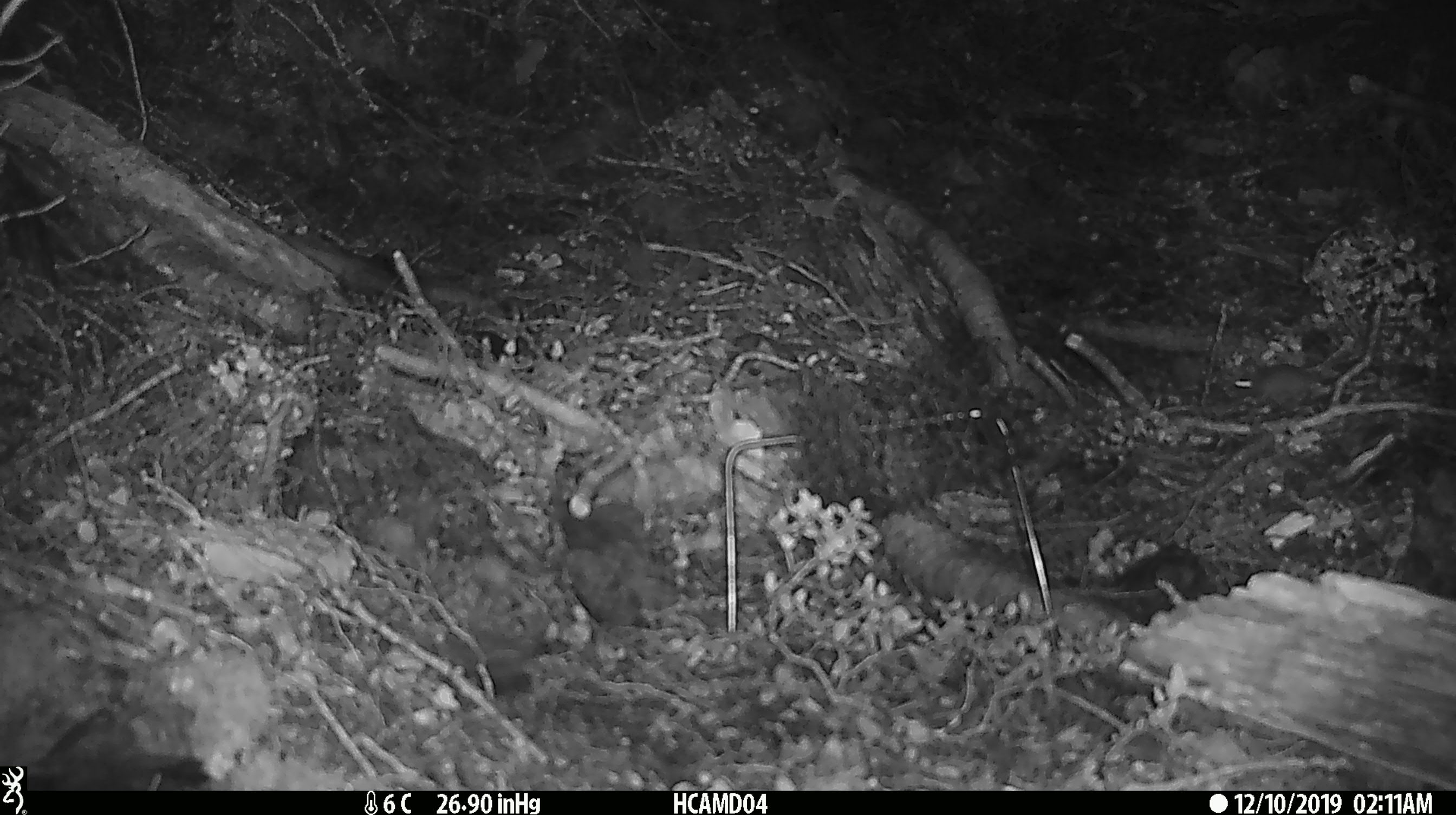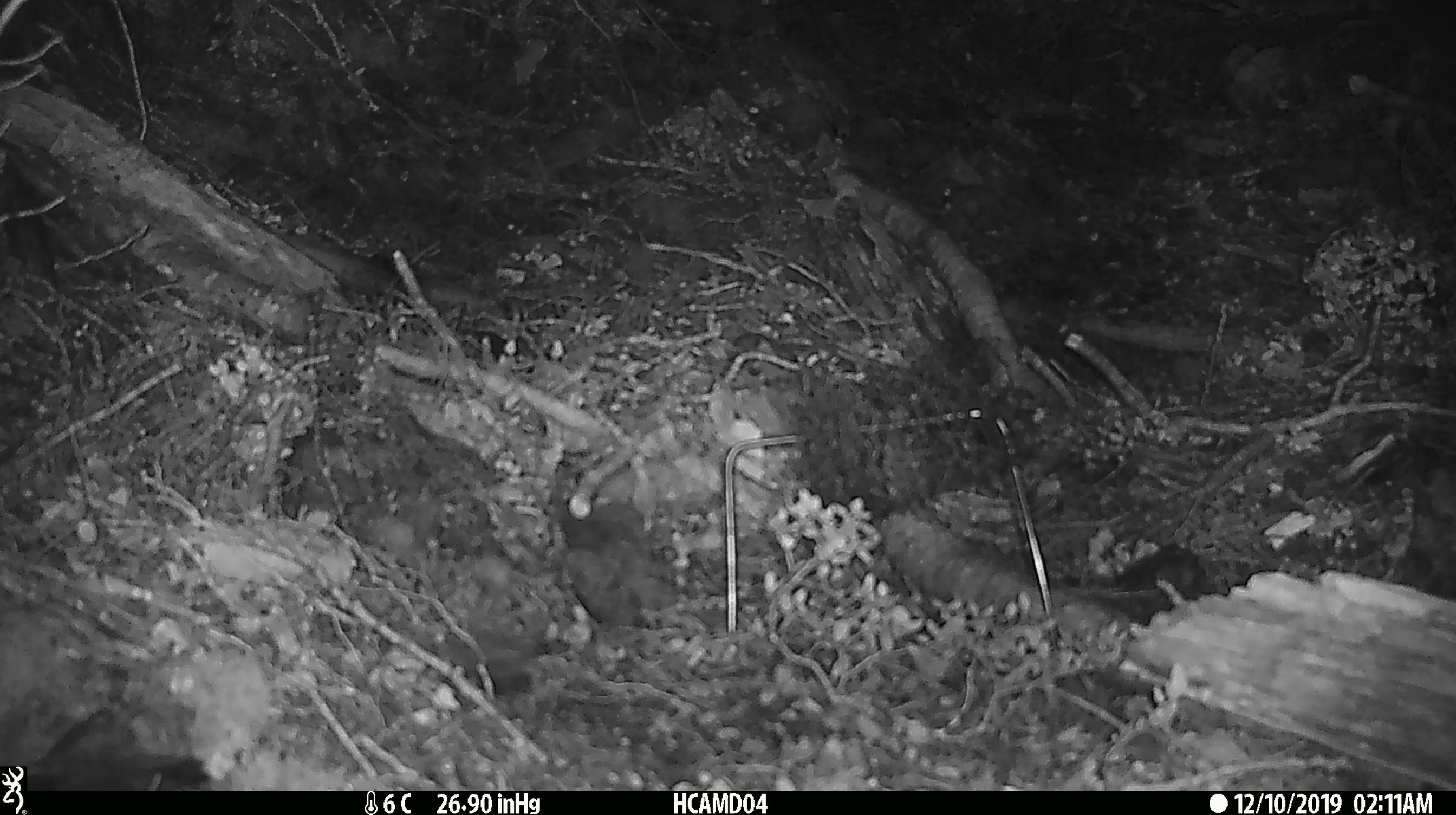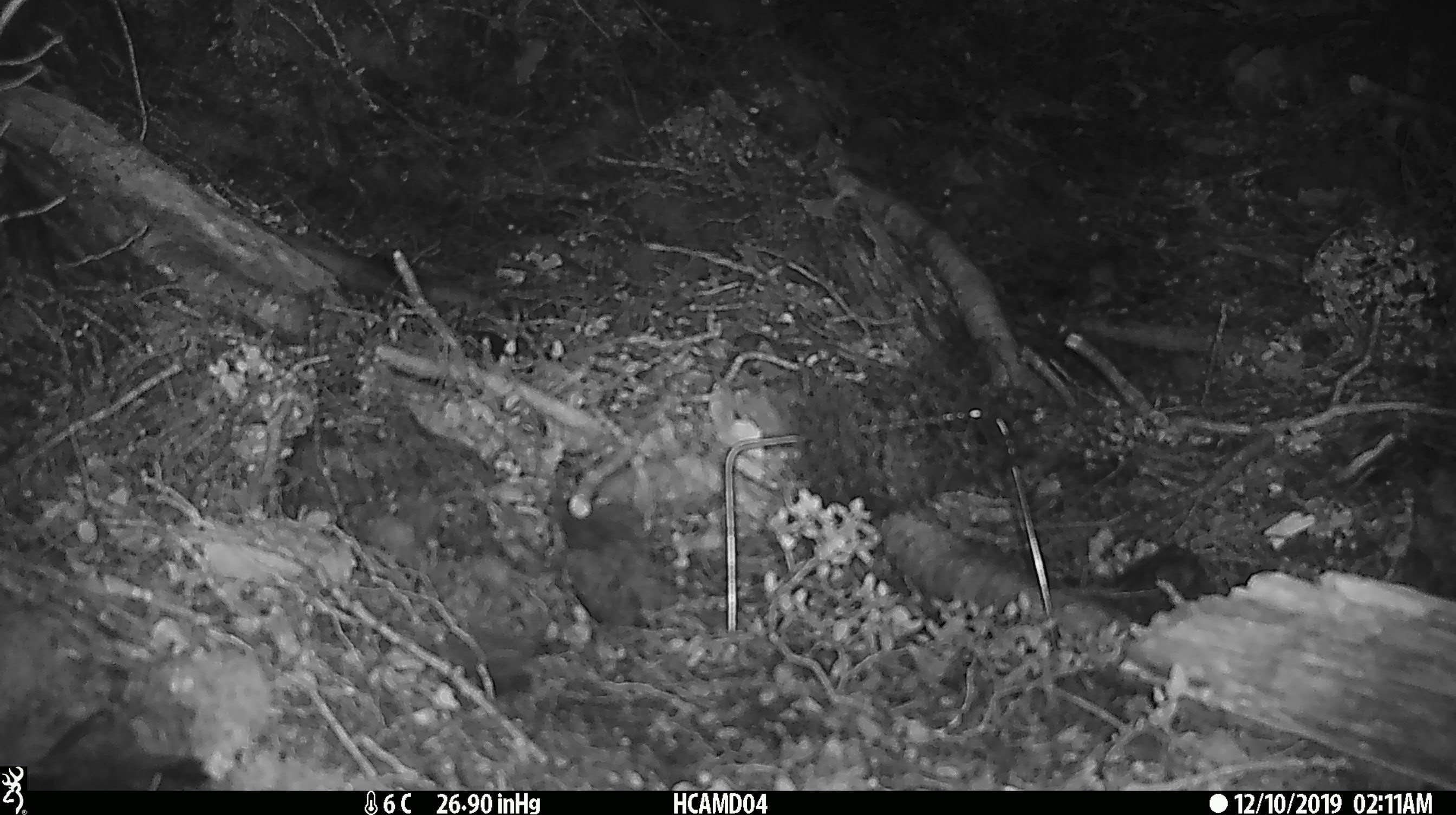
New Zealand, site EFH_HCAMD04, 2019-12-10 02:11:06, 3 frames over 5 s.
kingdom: Animalia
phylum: Chordata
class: Mammalia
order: Rodentia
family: Muridae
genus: Mus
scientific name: Mus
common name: mouse